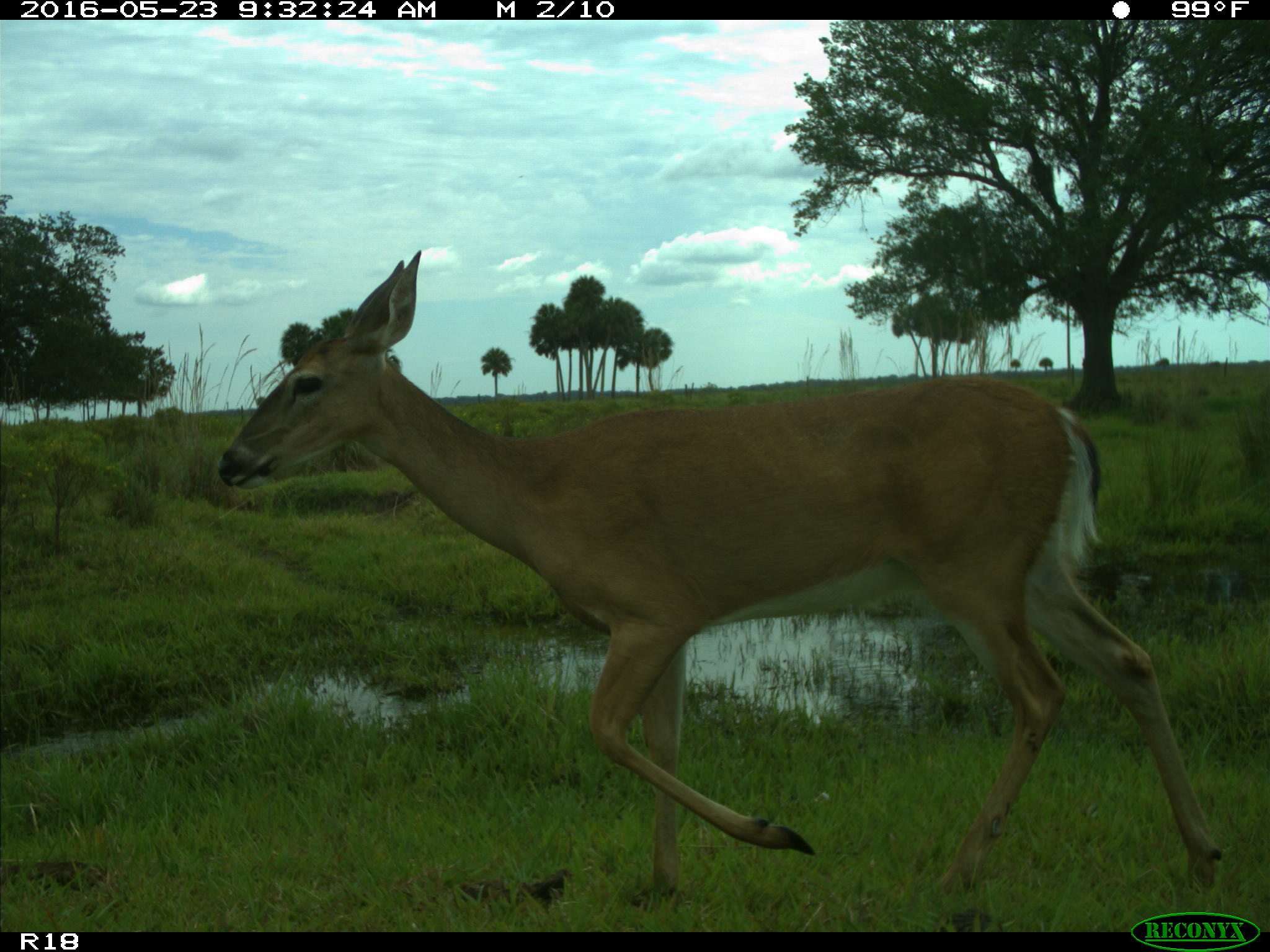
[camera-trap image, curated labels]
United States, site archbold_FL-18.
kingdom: Animalia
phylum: Chordata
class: Mammalia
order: Artiodactyla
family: Cervidae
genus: Odocoileus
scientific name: Odocoileus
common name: deer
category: unidentified deer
Unidentified deer (deer) (Odocoileus).